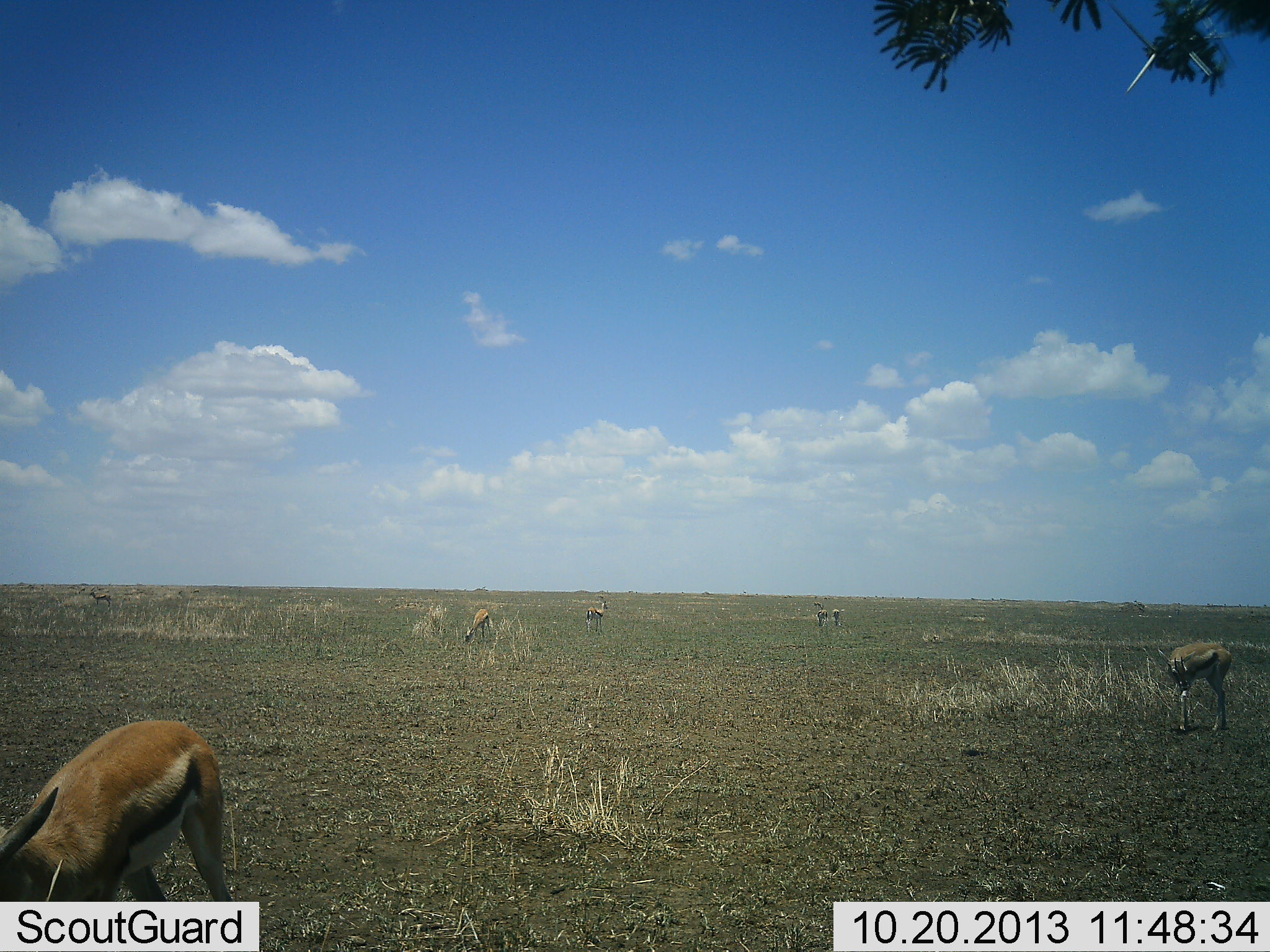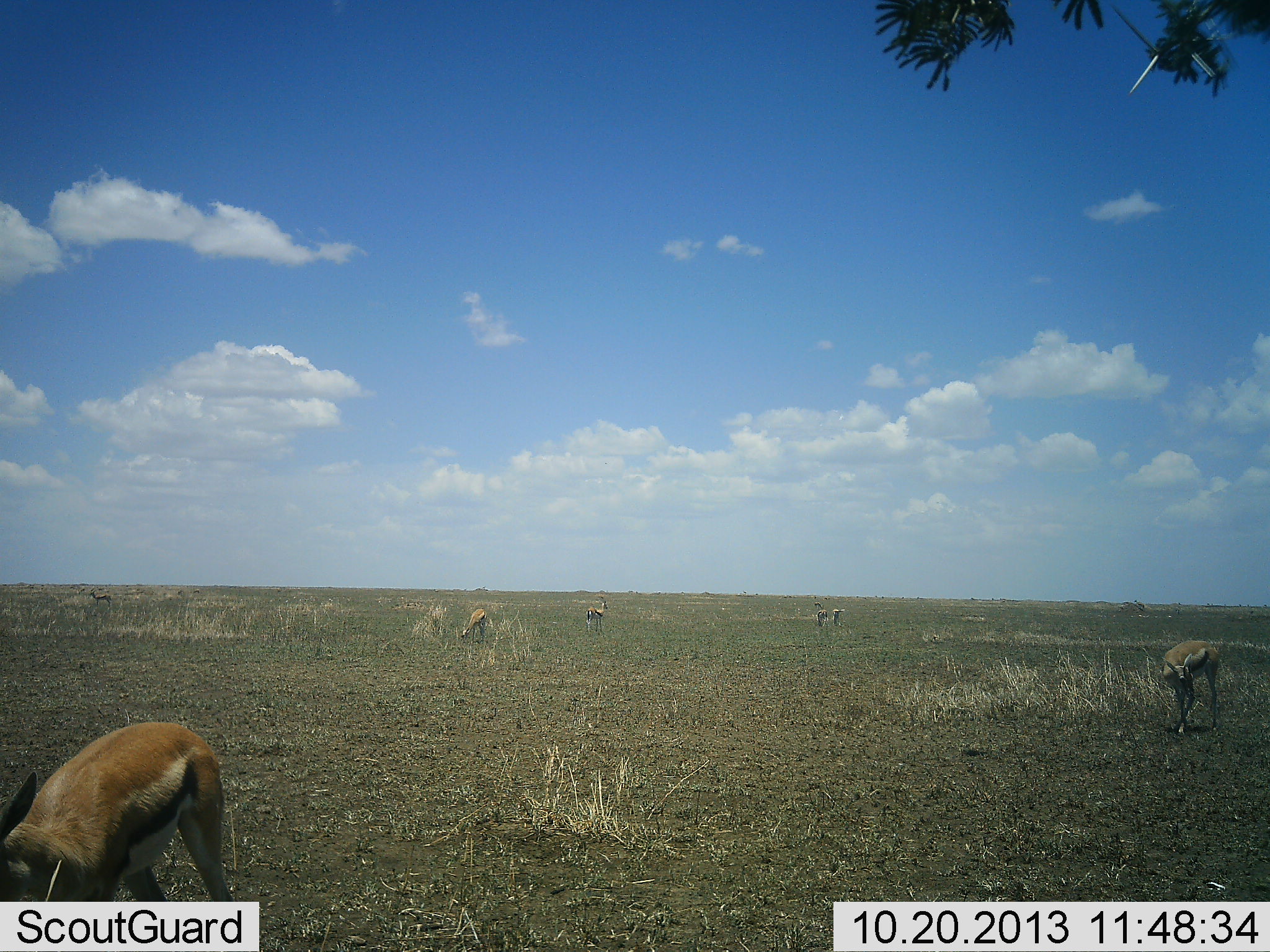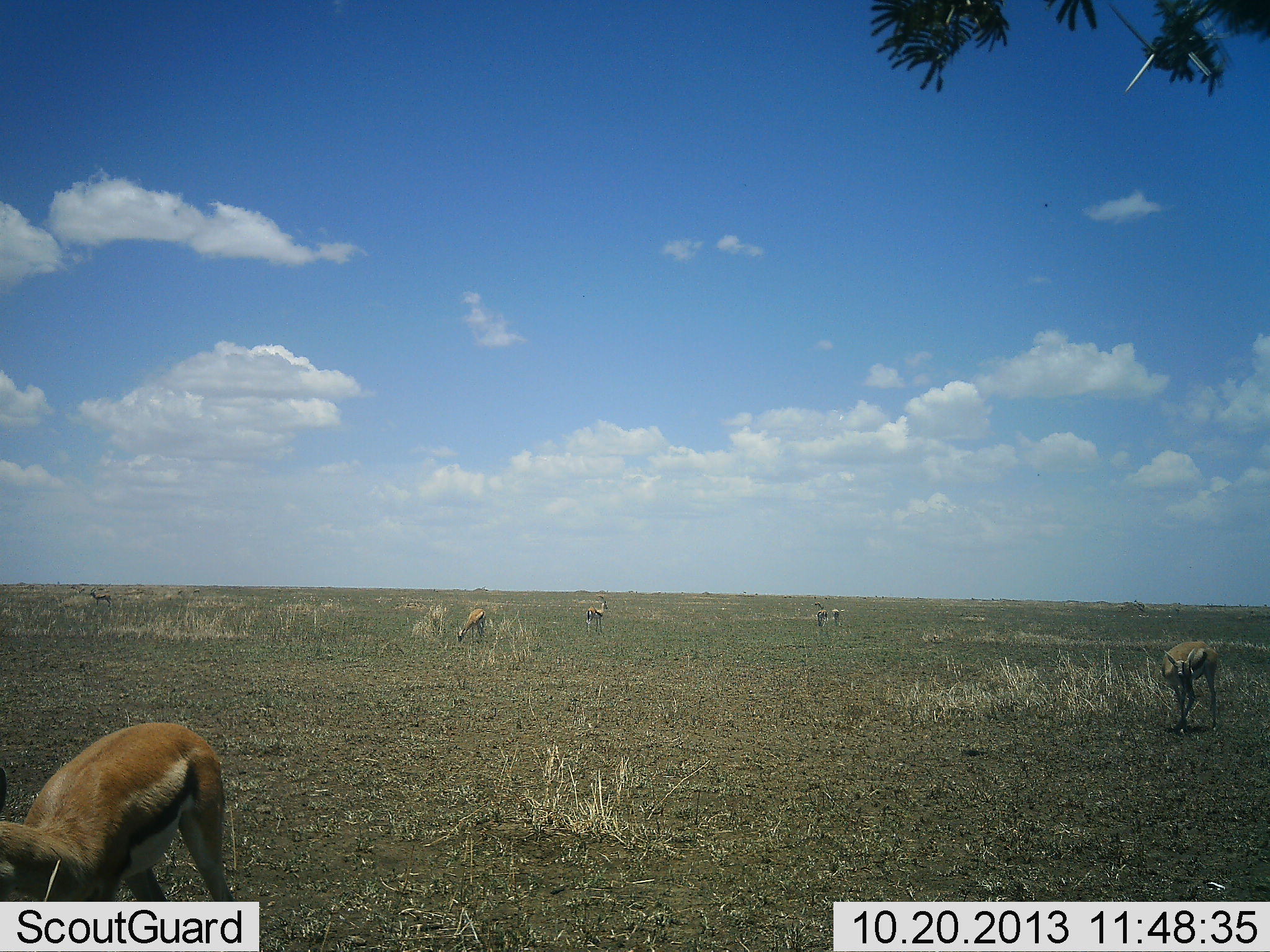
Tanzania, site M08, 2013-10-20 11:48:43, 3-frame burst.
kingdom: Animalia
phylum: Chordata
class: Mammalia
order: Artiodactyla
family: Bovidae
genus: Eudorcas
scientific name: Eudorcas thomsonii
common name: thomson's gazelle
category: gazellethomsons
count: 6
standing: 76%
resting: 6%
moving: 18%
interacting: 0%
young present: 0%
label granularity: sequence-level